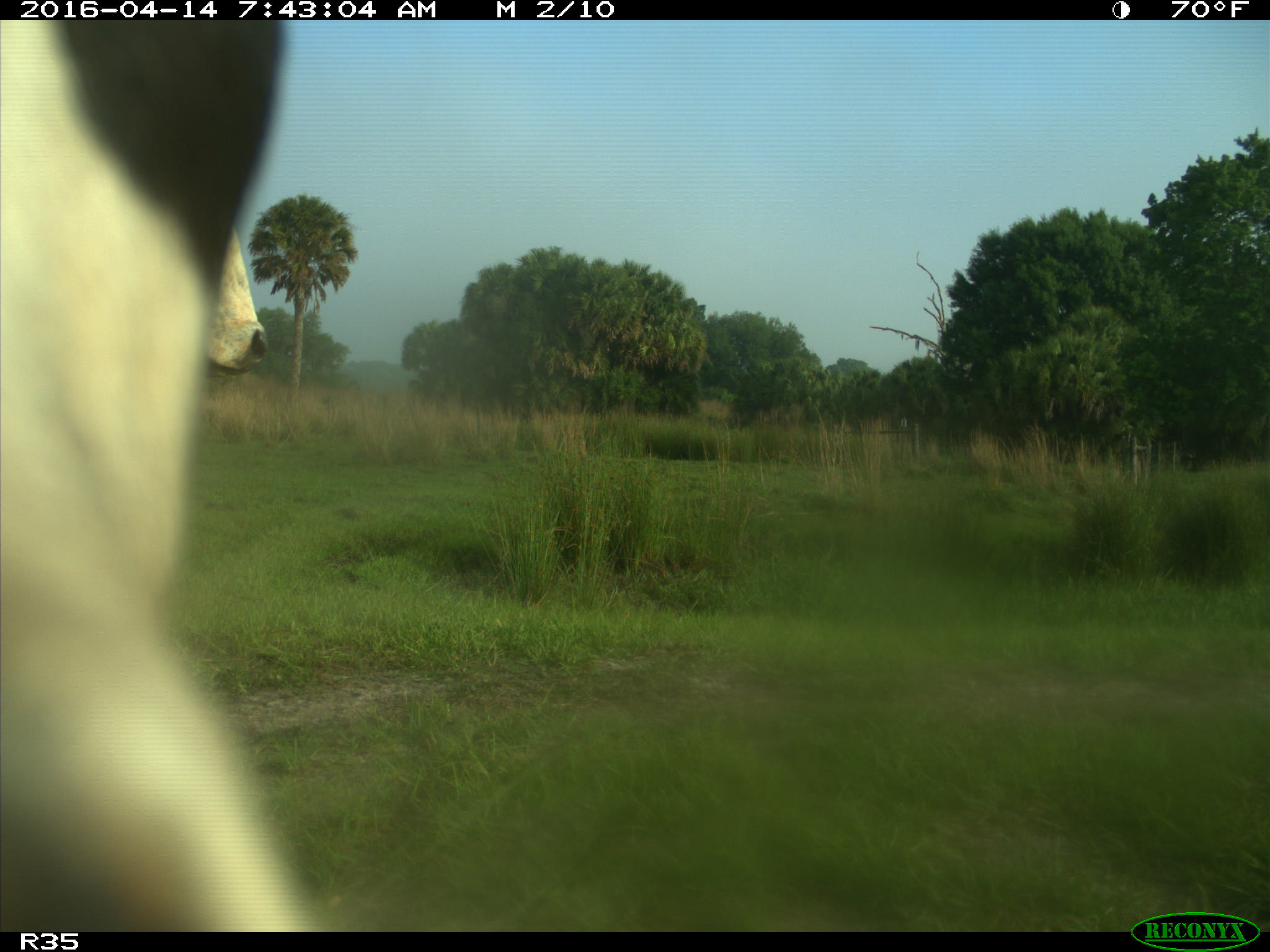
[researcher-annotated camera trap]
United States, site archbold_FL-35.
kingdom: Animalia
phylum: Chordata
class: Mammalia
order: Artiodactyla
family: Bovidae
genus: Bos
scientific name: Bos taurus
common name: domestic cow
Bos taurus (domestic cow).